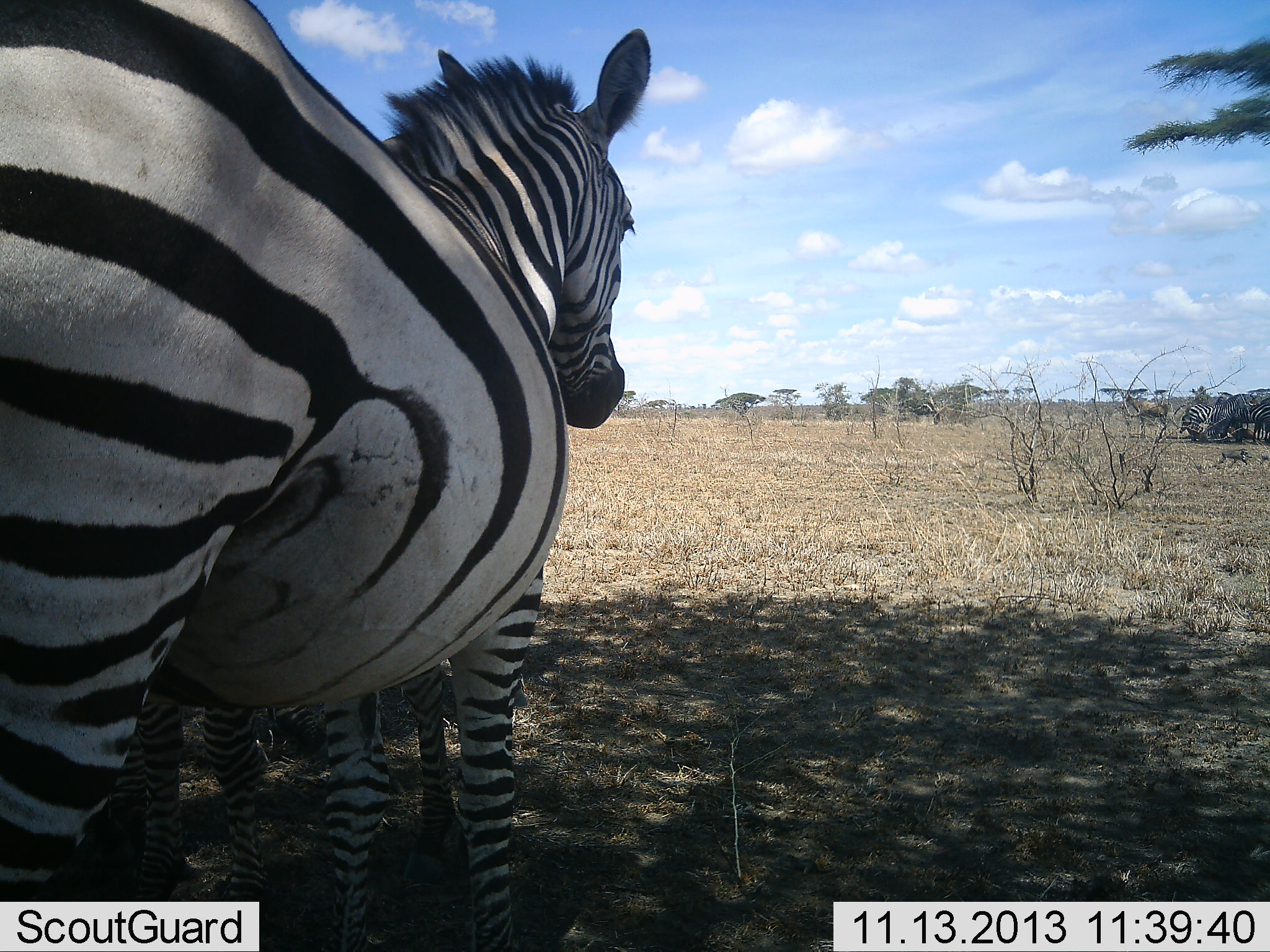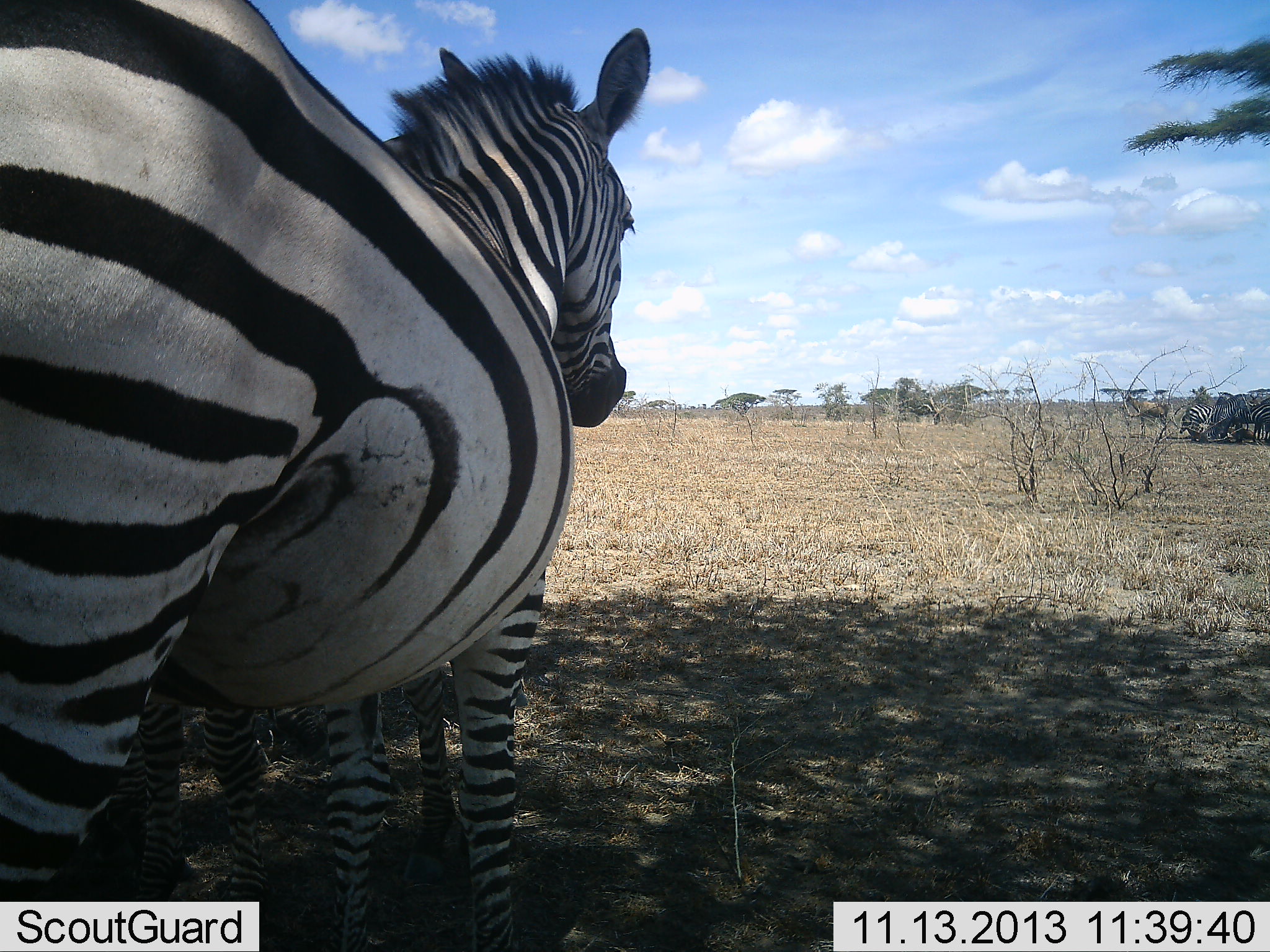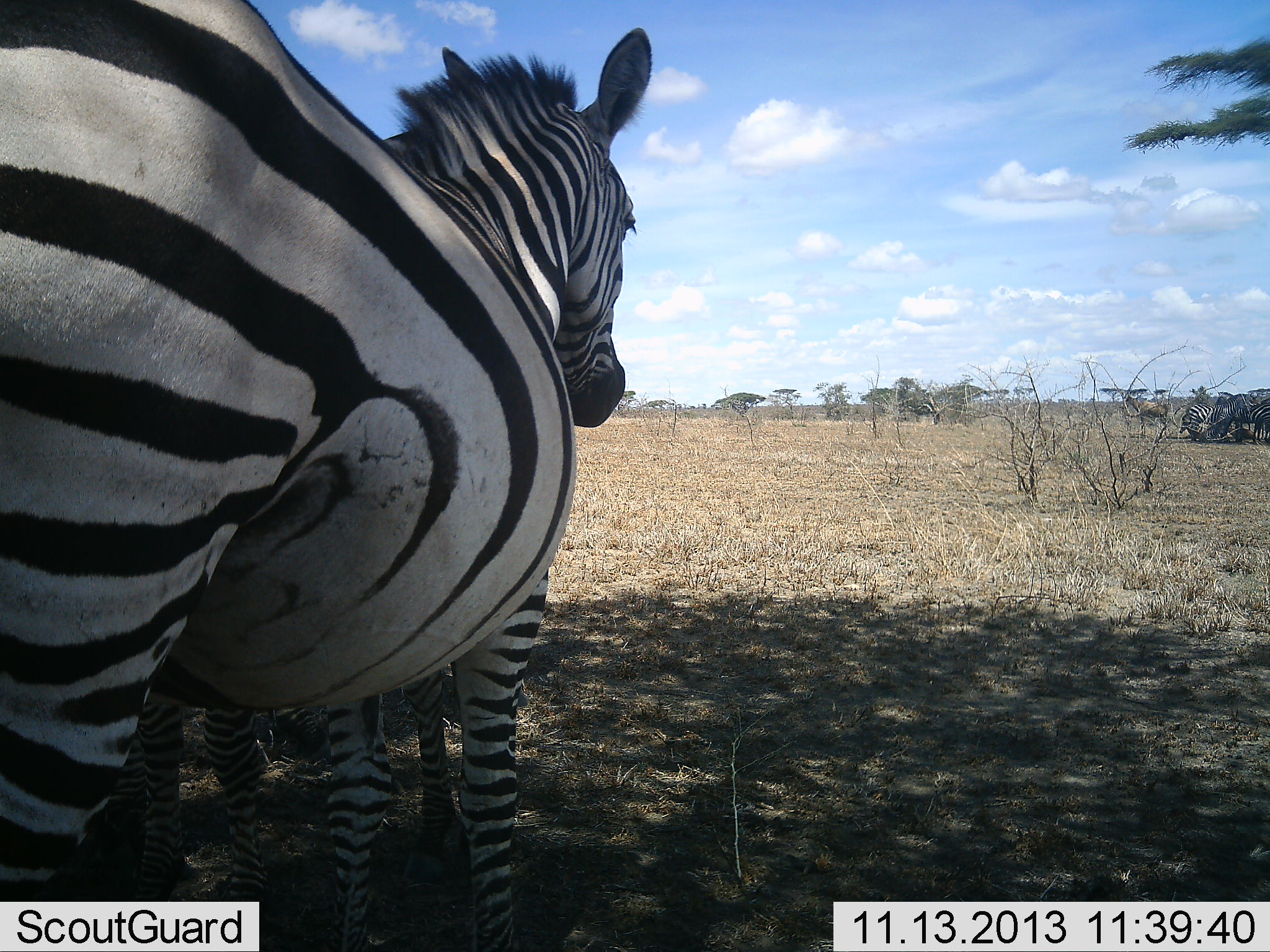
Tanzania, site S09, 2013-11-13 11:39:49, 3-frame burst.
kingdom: Animalia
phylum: Chordata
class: Mammalia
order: Perissodactyla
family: Equidae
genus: Equus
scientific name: Equus quagga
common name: plains zebra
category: zebra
Zebra (plains zebra) (Equus quagga), count 2. Behavior (volunteer vote fractions): standing 100%, resting 8%, moving 0%, interacting 0%. Young present (vote fraction): 8%. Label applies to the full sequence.